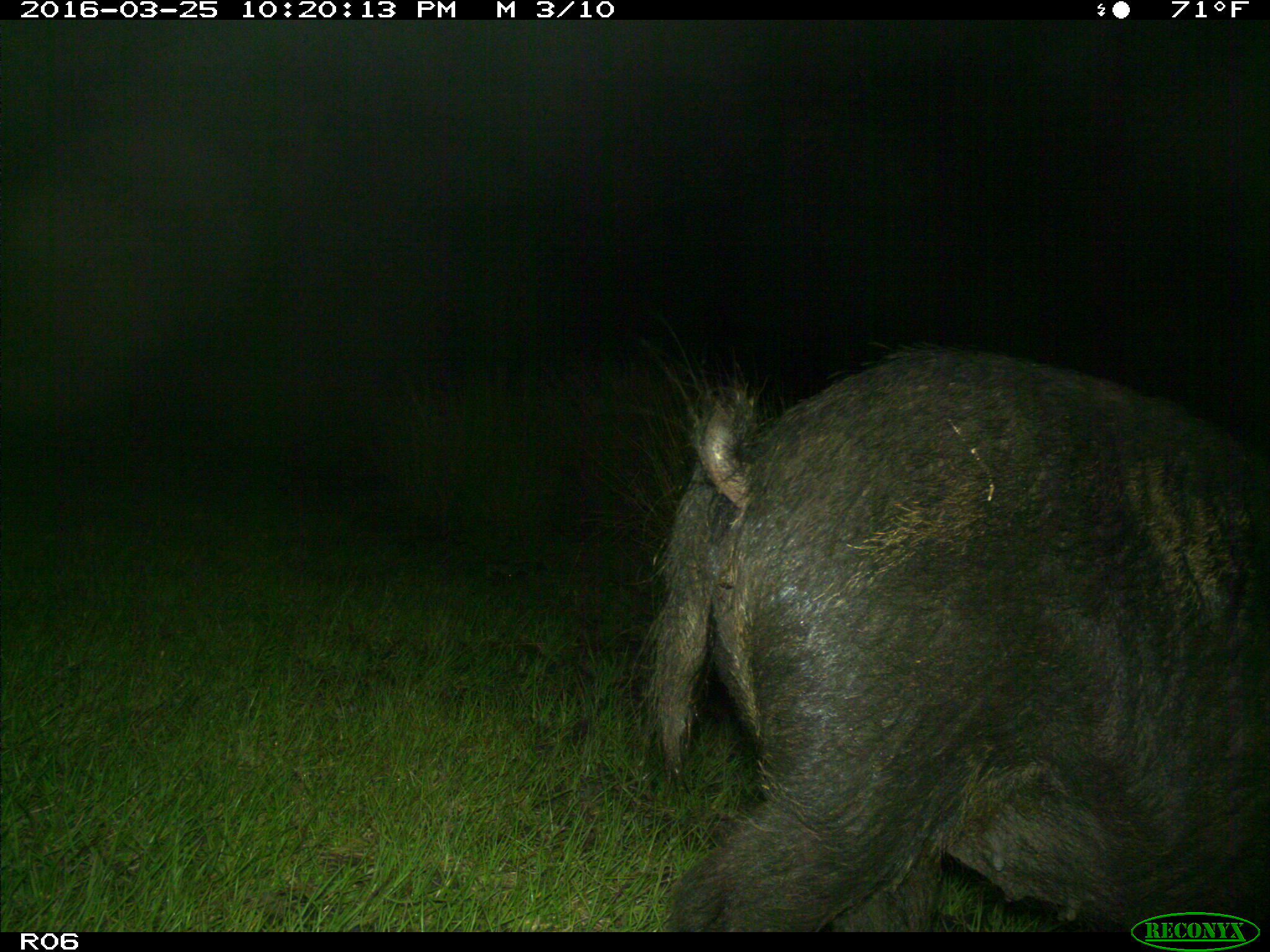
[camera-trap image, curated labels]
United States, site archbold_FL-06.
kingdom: Animalia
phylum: Chordata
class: Mammalia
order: Artiodactyla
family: Suidae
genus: Sus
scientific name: Sus scrofa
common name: wild boar